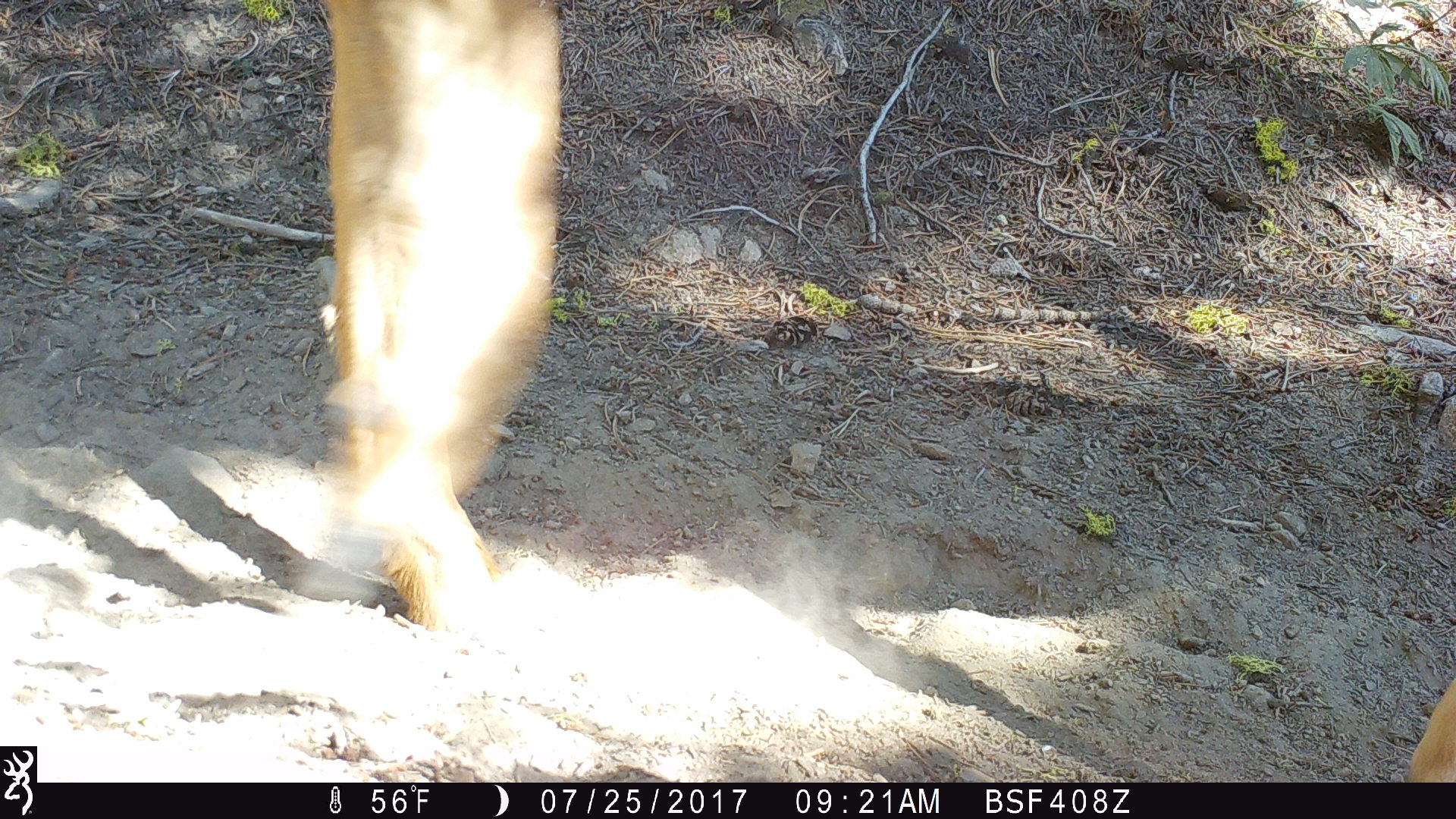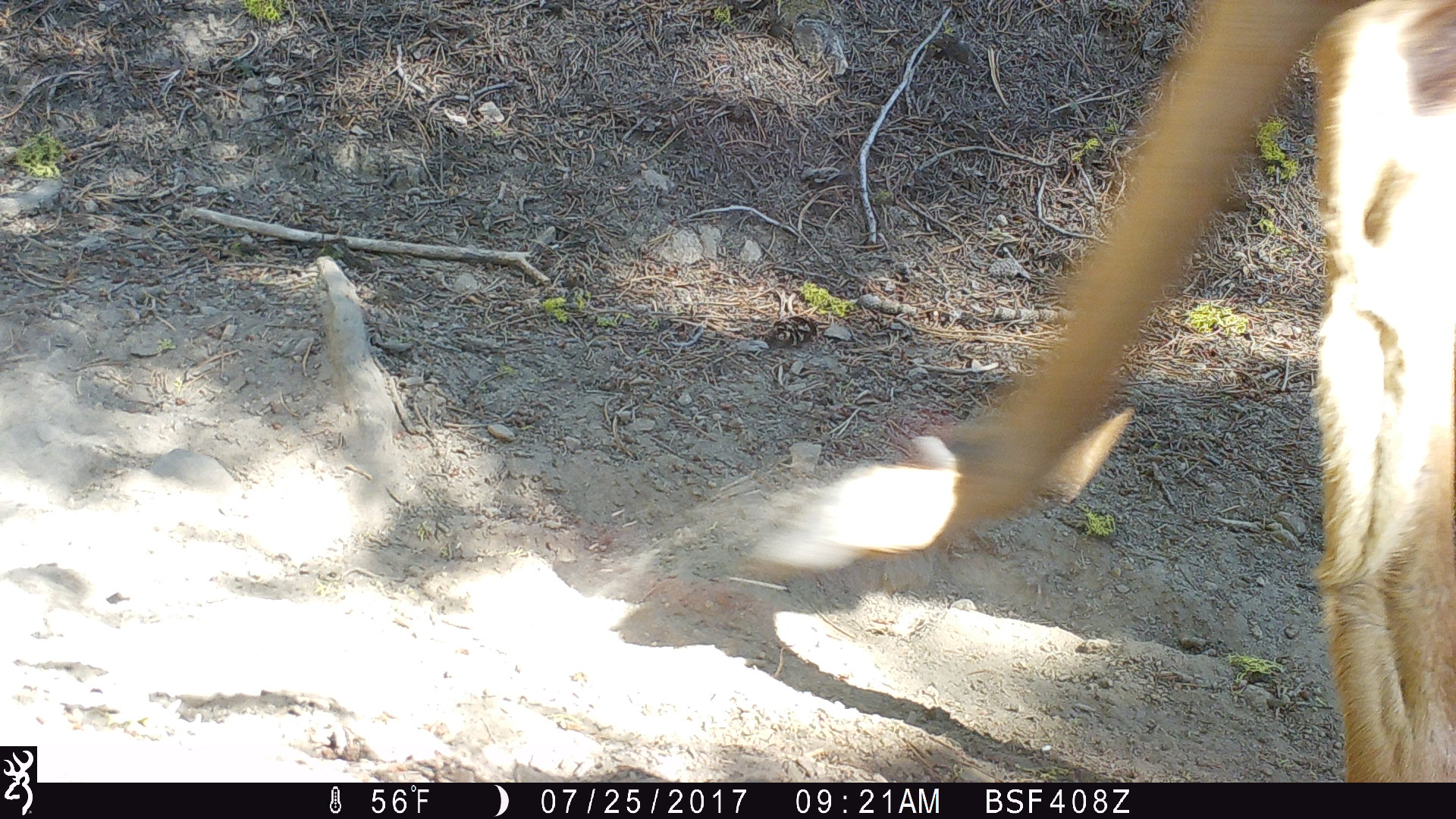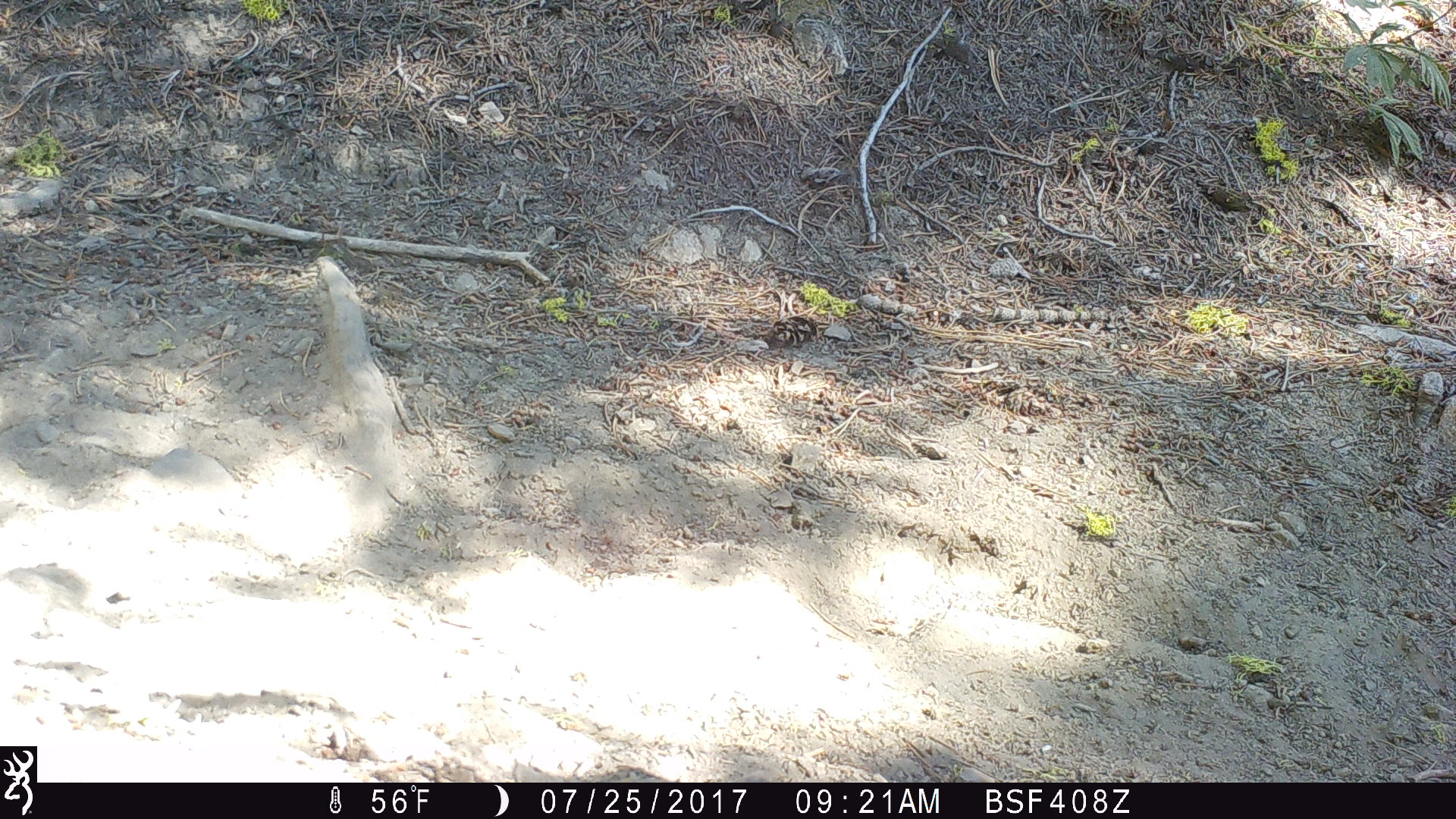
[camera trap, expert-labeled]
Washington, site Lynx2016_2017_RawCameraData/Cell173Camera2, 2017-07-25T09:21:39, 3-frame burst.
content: unidentified animal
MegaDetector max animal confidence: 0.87